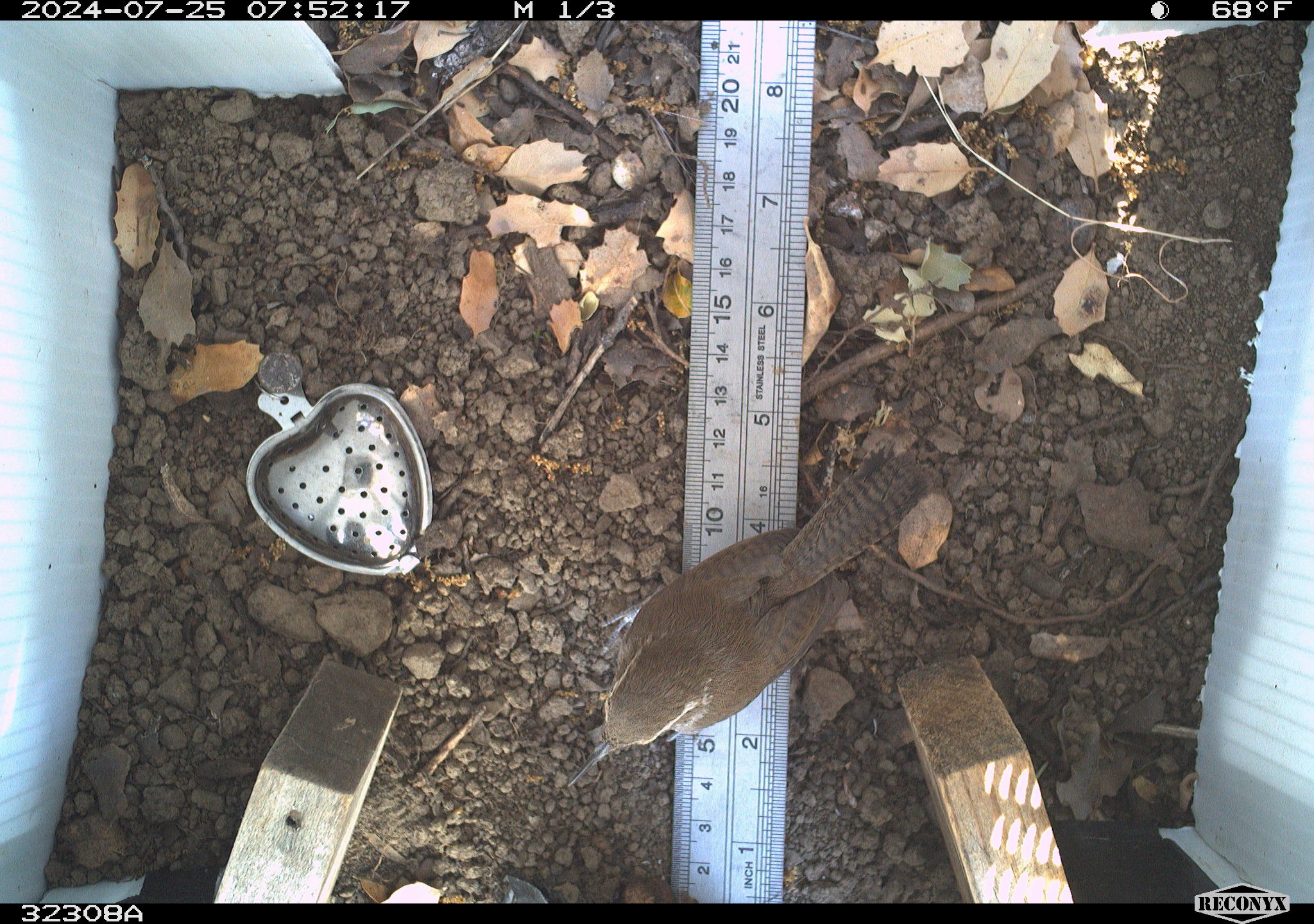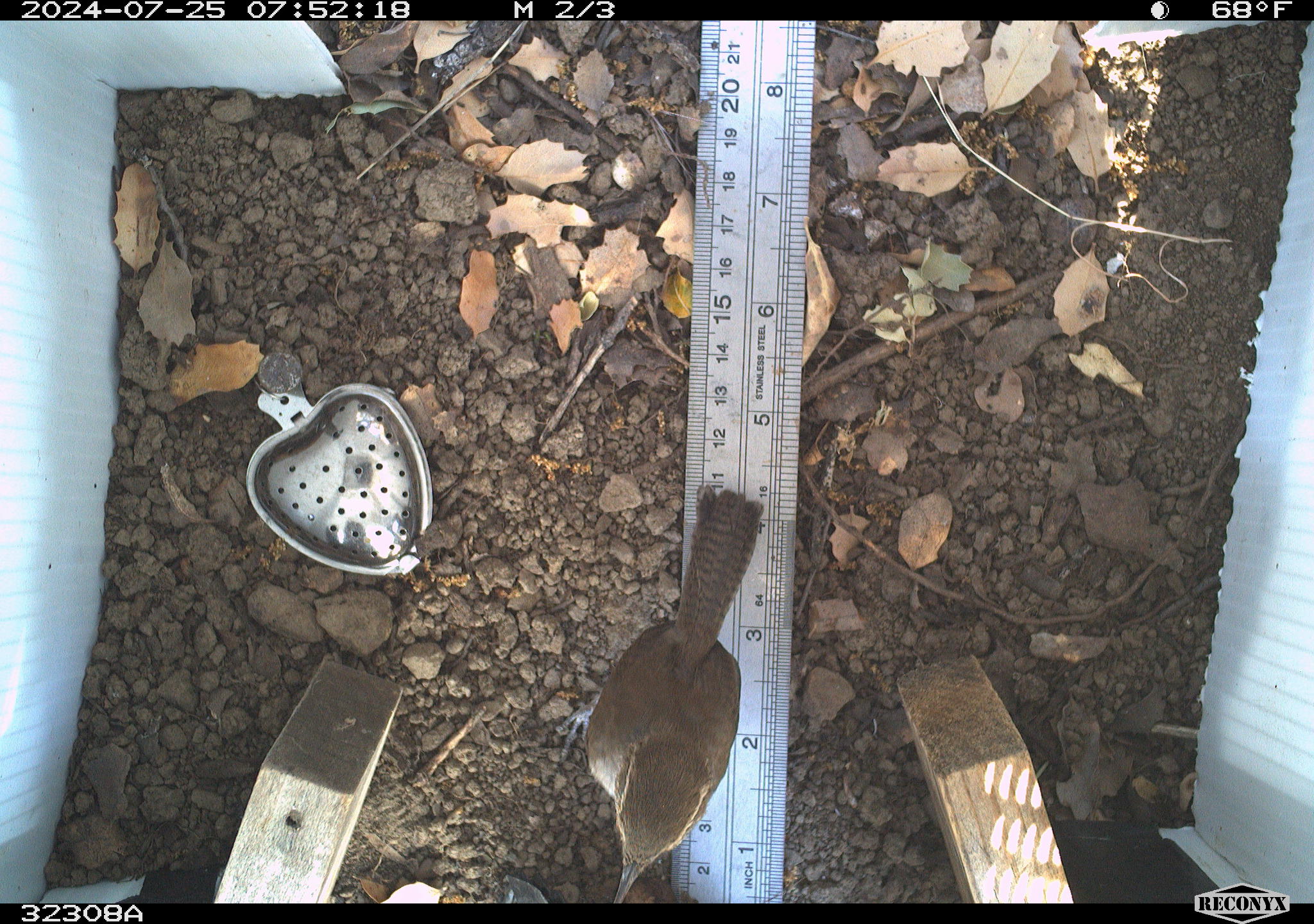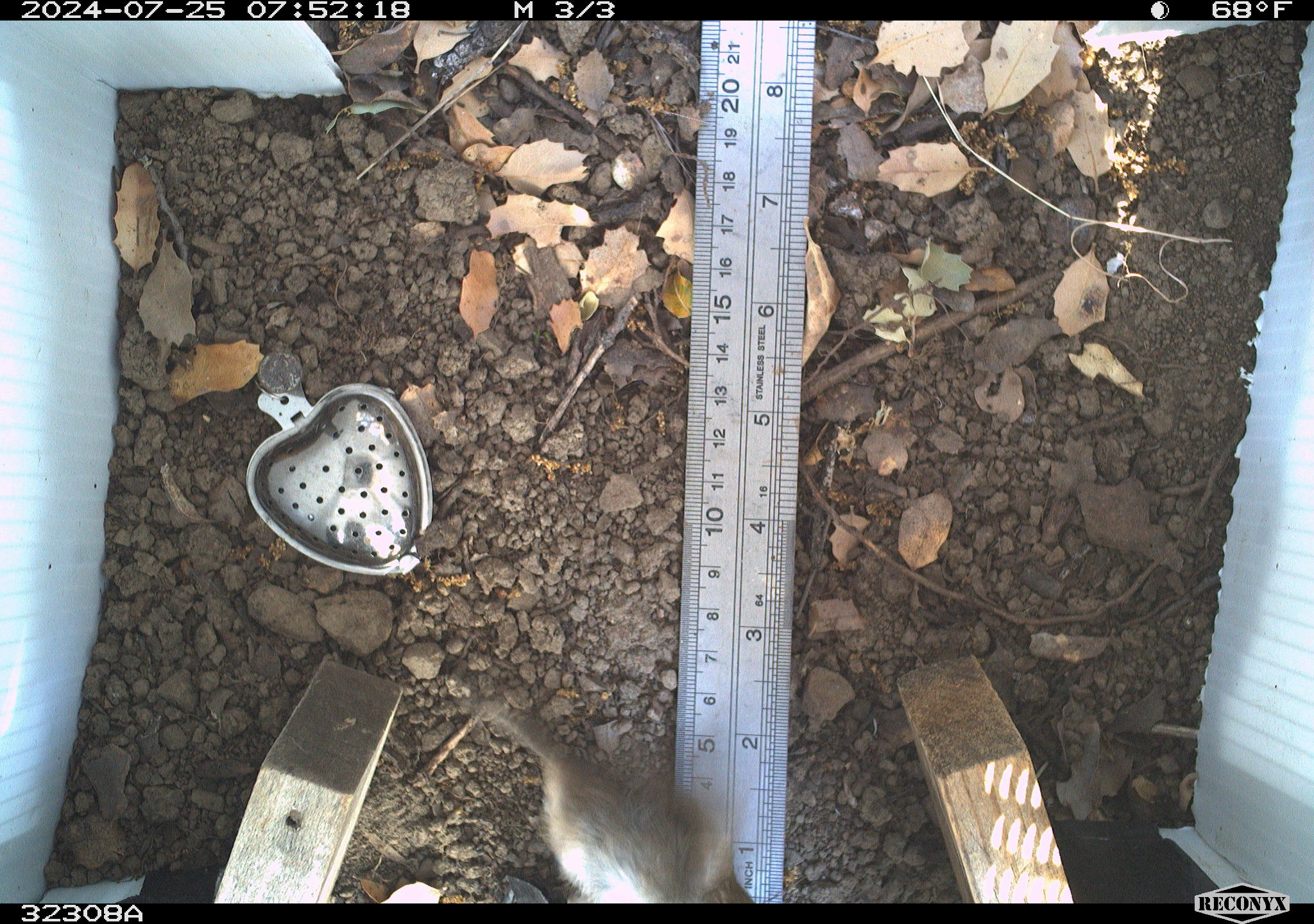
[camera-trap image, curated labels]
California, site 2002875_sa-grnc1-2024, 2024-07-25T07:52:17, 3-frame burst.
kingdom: Animalia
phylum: Chordata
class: Aves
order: Passeriformes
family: Troglodytidae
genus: Thryomanes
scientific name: Thryomanes bewickii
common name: bewick's wren